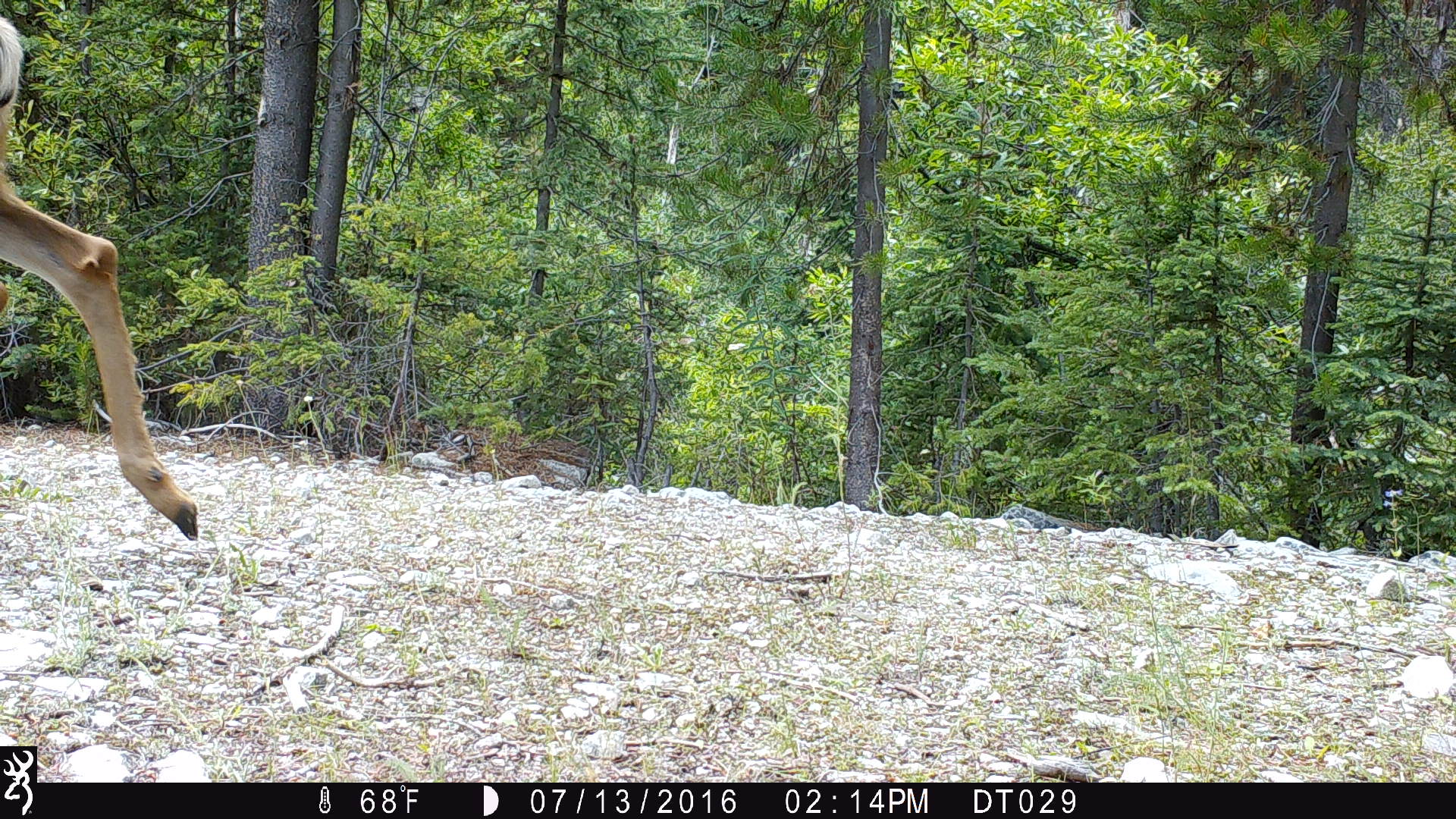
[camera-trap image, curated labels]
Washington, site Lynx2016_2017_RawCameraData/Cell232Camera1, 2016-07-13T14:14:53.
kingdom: Animalia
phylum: Chordata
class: Mammalia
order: Artiodactyla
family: Cervidae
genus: Odocoileus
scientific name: Odocoileus hemionus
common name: mule deer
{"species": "Odocoileus hemionus (mule deer)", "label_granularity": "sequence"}